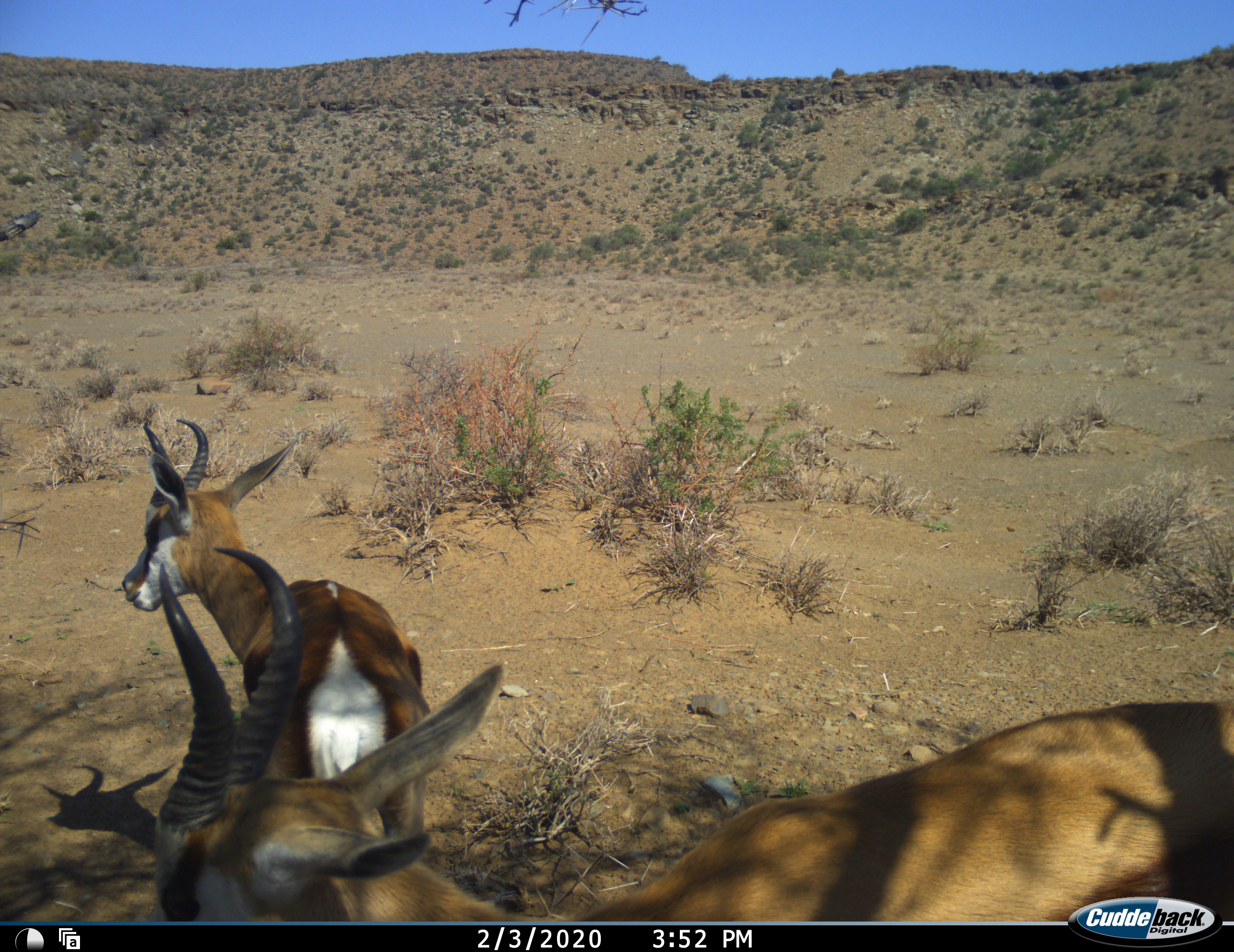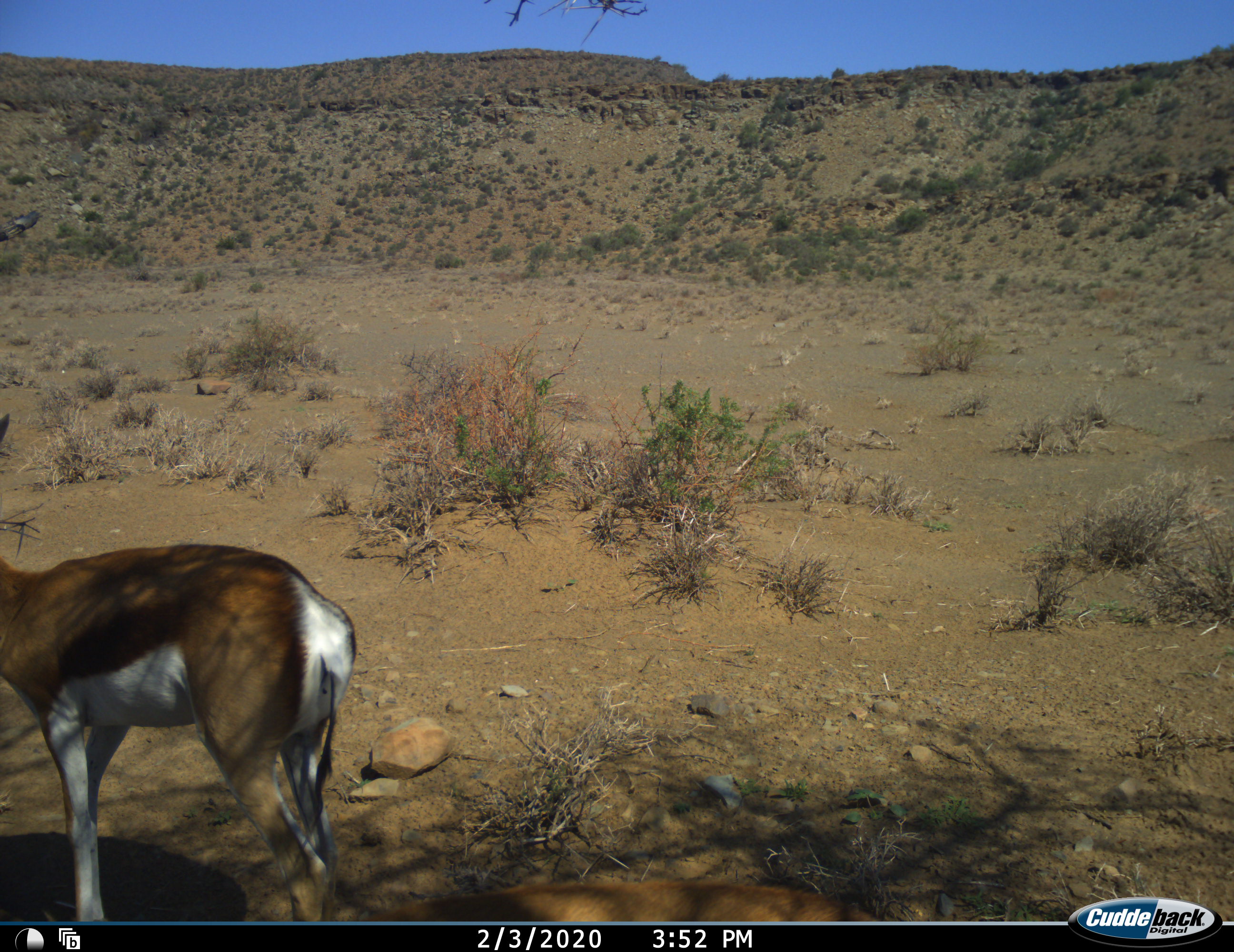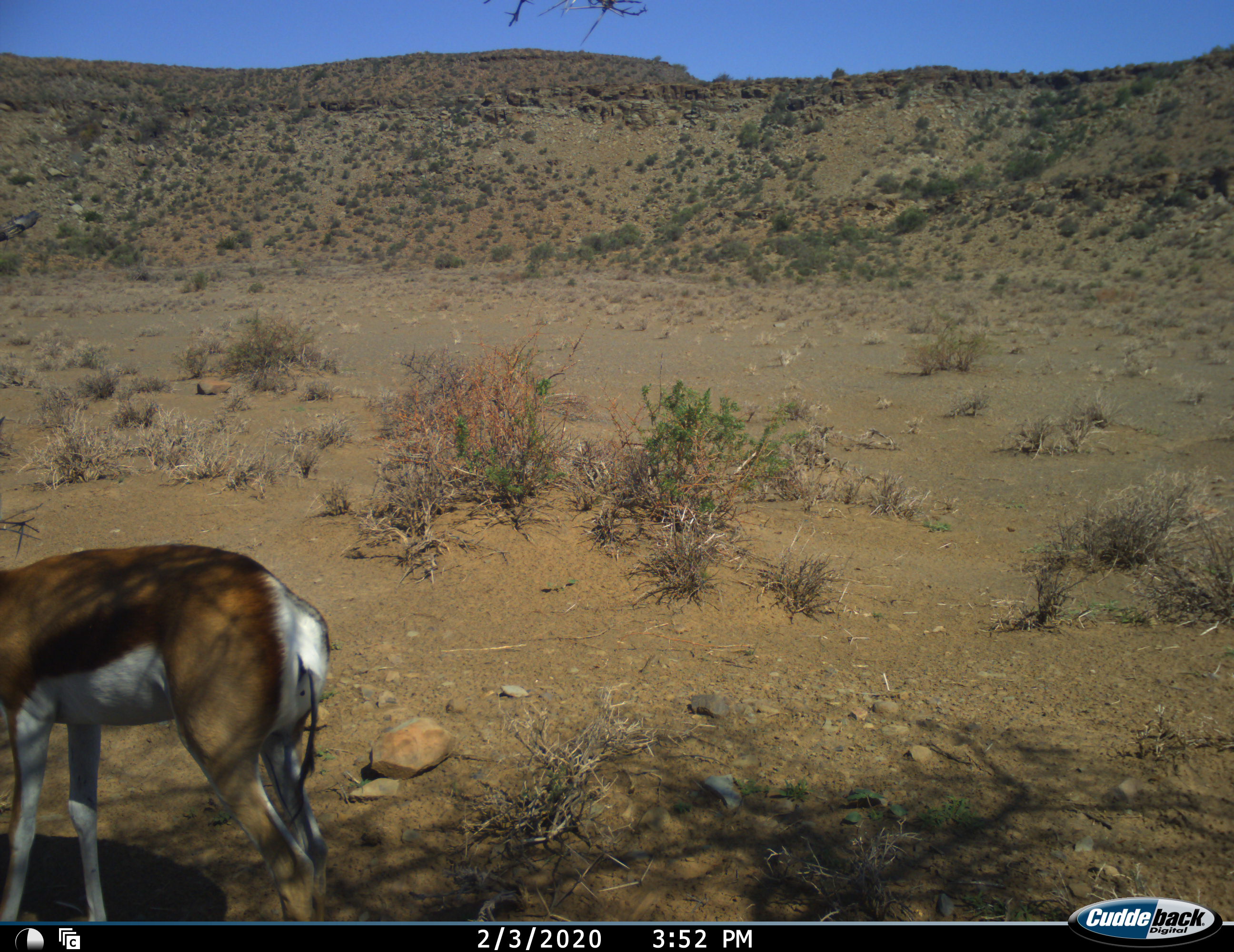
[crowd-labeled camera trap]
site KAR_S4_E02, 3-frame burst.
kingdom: Animalia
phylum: Chordata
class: Mammalia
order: Artiodactyla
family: Bovidae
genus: Antidorcas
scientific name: Antidorcas marsupialis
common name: springbok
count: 2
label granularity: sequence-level